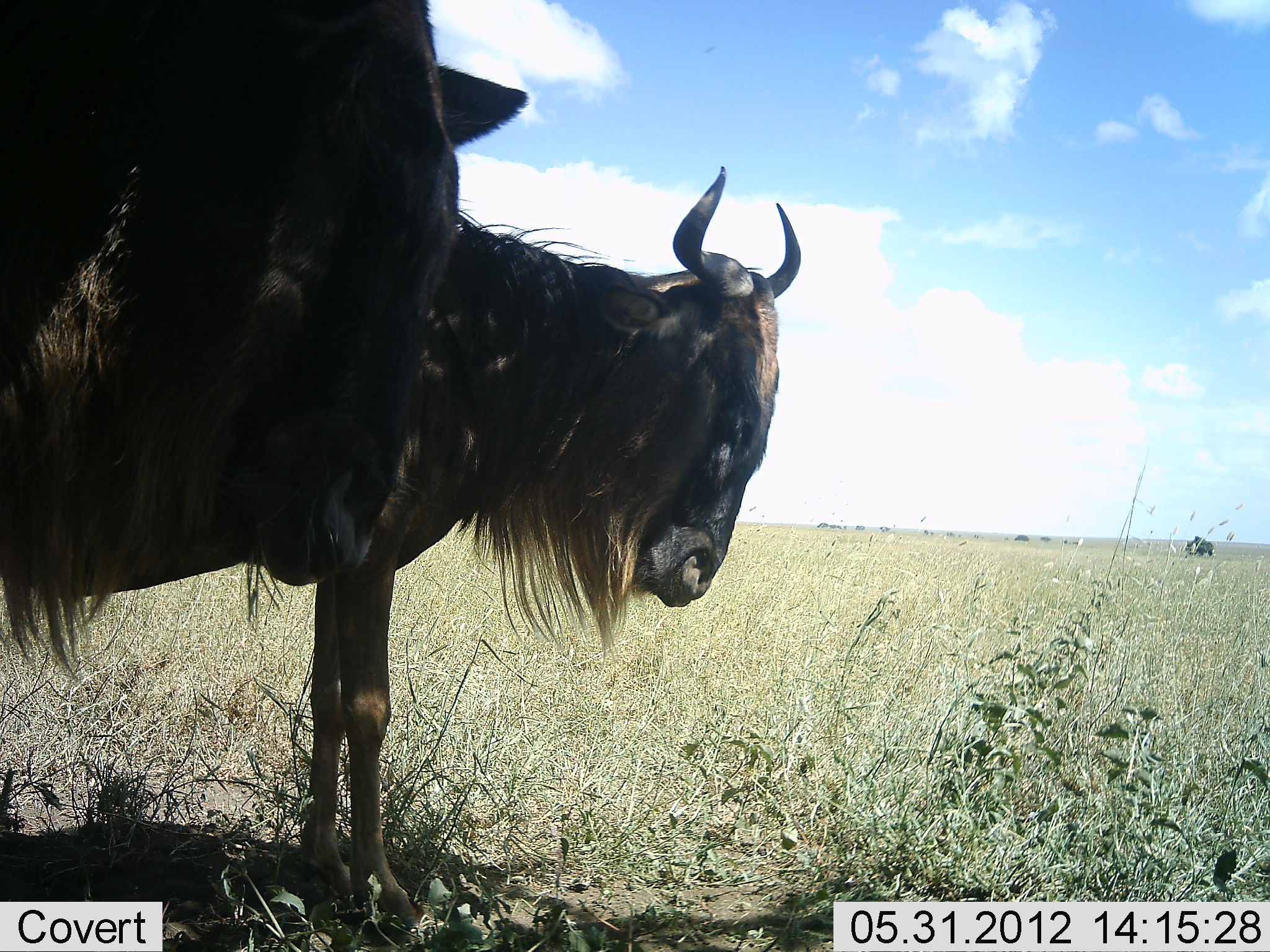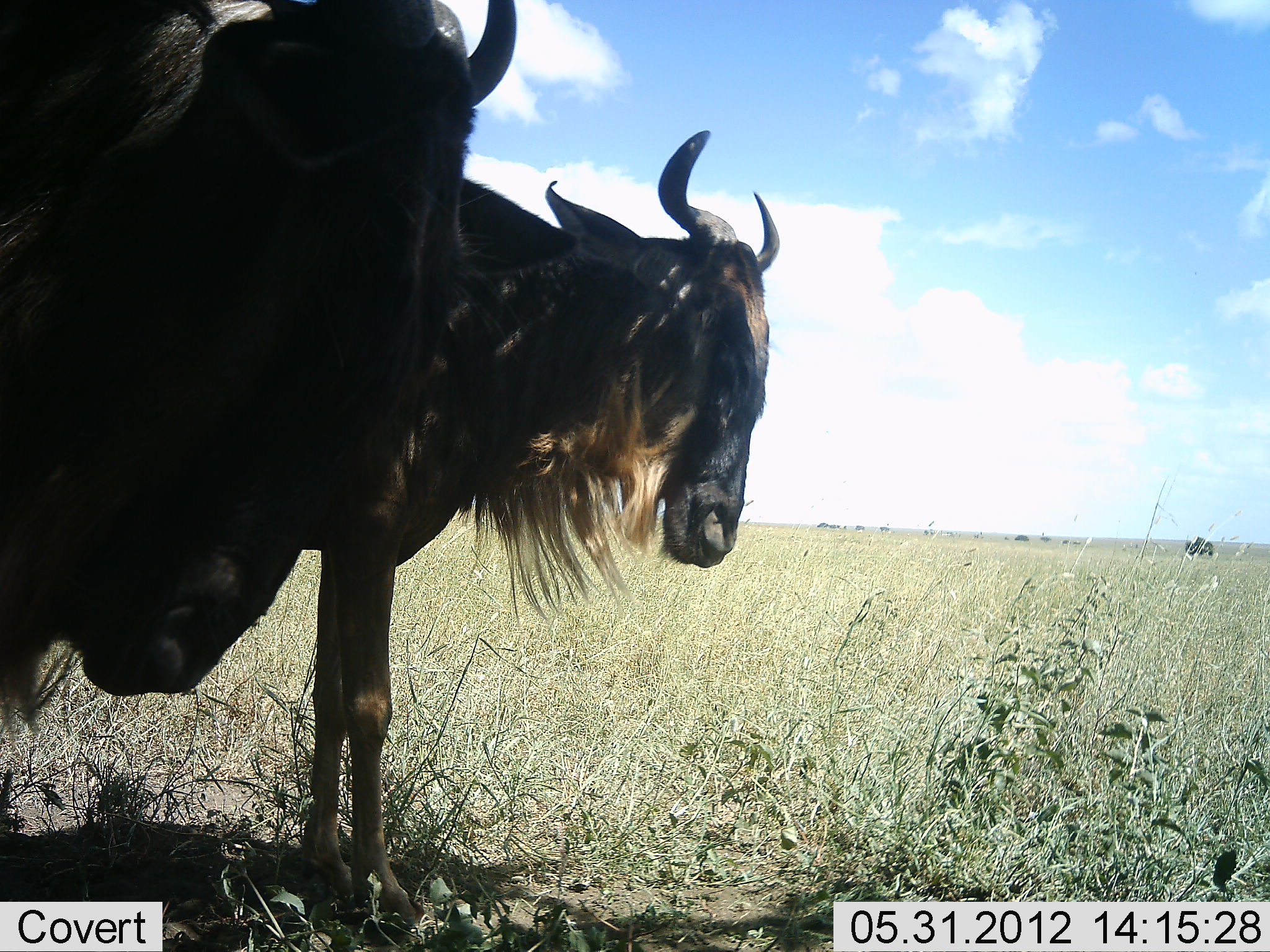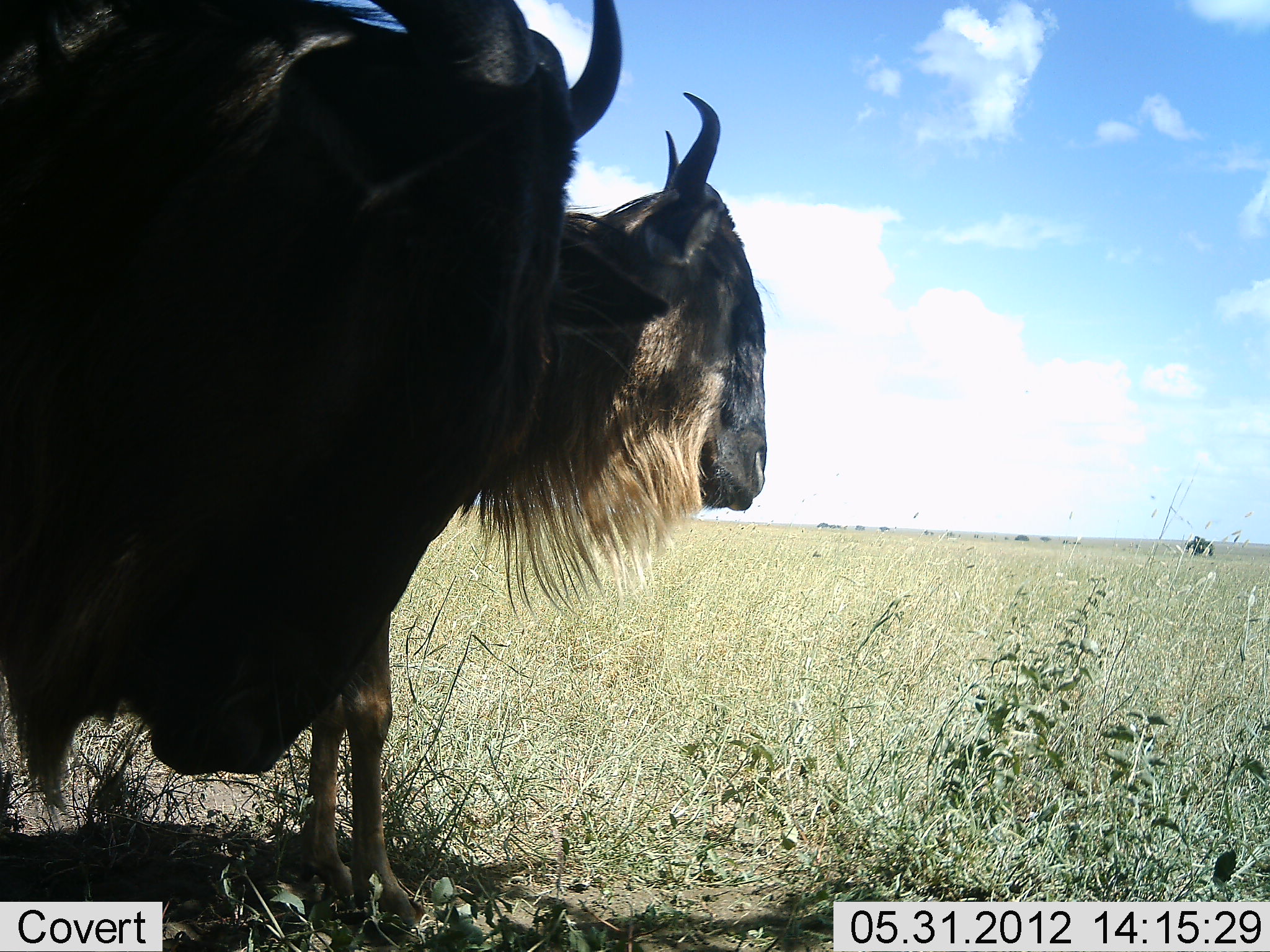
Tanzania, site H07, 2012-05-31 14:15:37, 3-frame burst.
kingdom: Animalia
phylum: Chordata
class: Mammalia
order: Artiodactyla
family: Bovidae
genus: Connochaetes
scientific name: Connochaetes taurinus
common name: blue wildebeest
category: wildebeest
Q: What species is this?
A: Wildebeest (blue wildebeest) (Connochaetes taurinus).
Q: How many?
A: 2.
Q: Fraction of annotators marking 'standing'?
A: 100%.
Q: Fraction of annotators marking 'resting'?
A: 0%.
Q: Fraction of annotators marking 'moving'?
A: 0%.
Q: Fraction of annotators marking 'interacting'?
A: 0%.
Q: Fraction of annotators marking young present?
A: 0%.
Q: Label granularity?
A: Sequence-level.